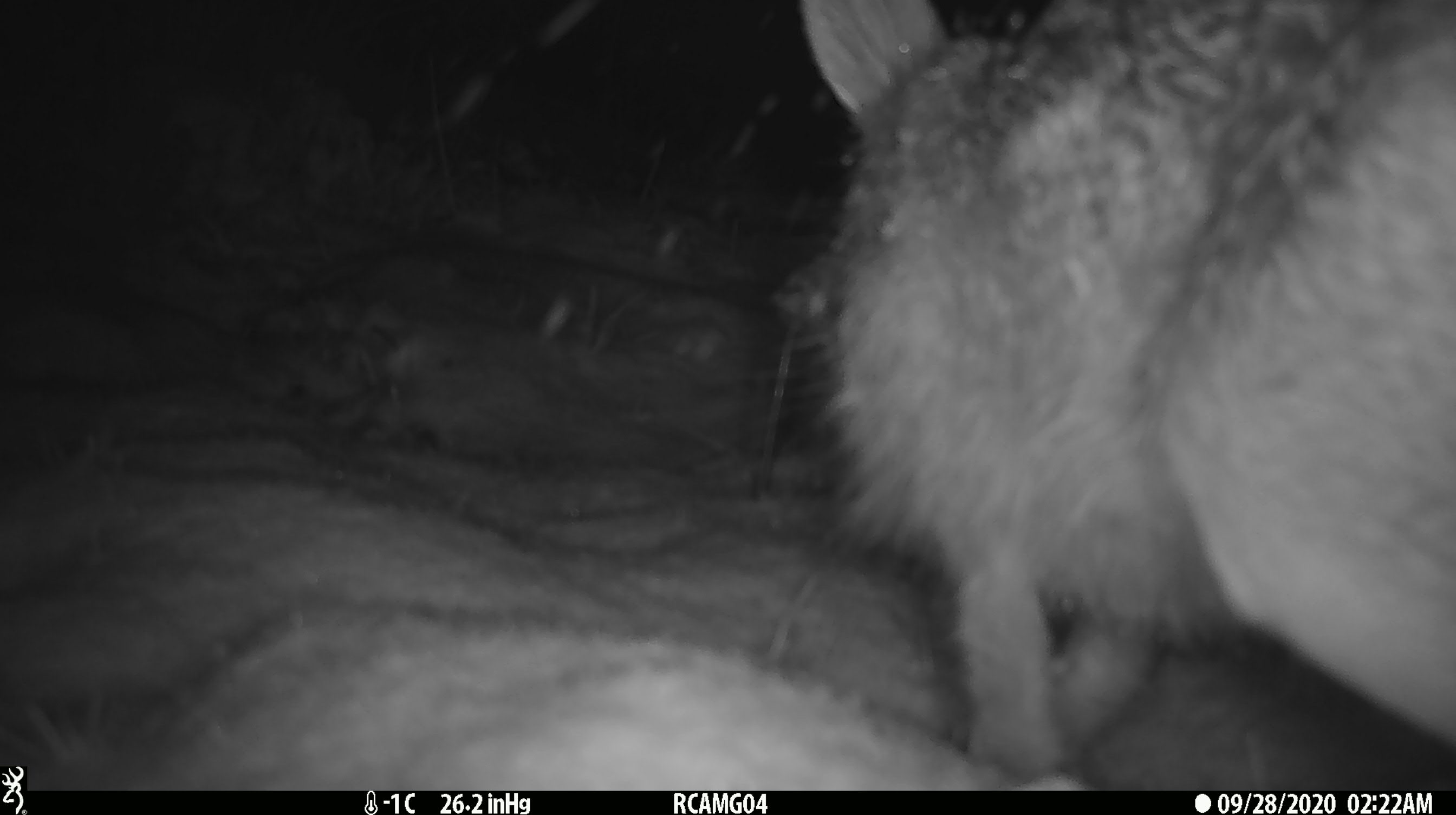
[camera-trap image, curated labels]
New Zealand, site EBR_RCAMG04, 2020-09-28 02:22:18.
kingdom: Animalia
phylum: Chordata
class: Mammalia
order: Lagomorpha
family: Leporidae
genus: Lepus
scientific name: Lepus europaeus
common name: brown hare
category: hare